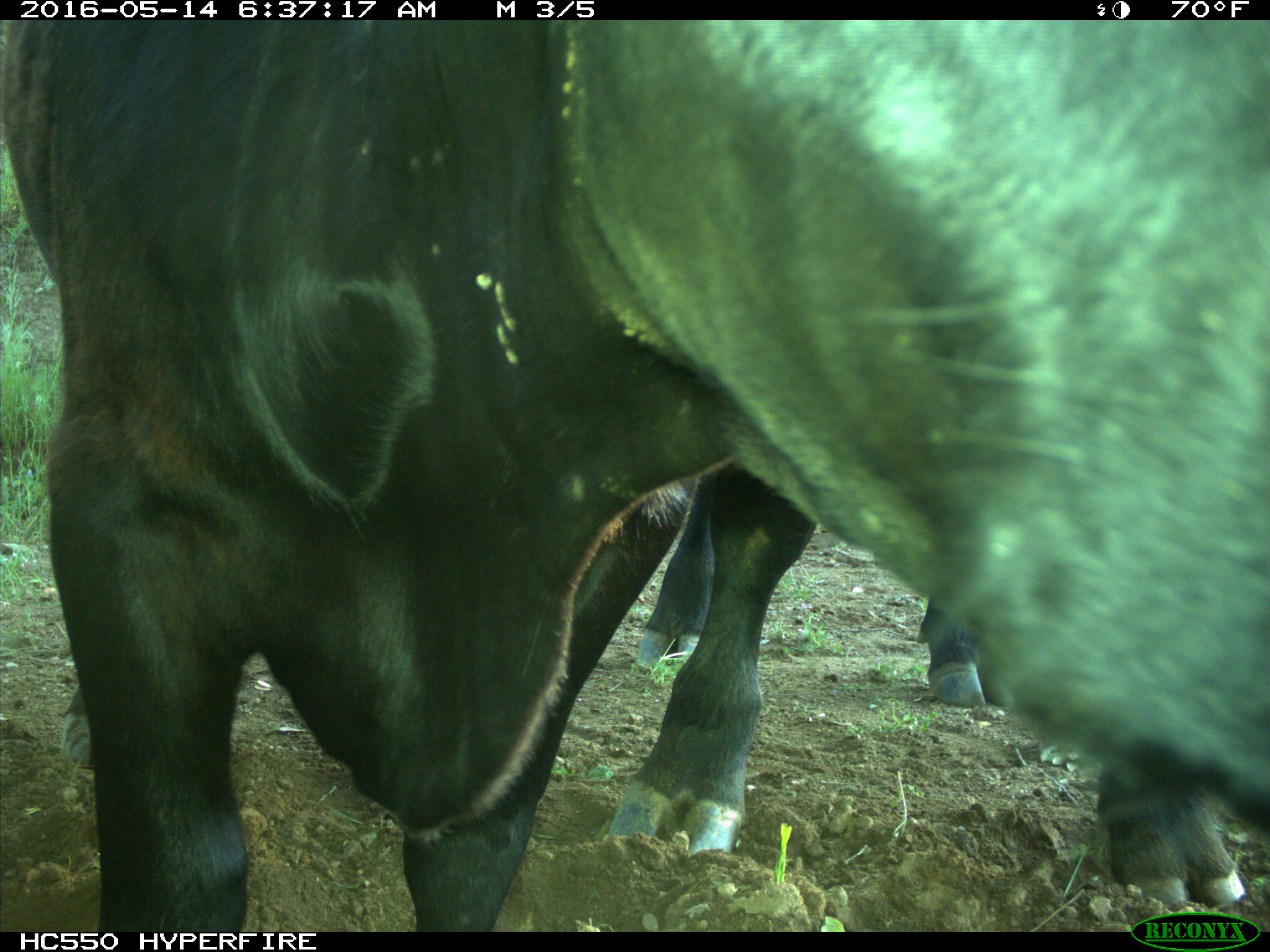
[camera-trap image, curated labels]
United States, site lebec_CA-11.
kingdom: Animalia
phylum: Chordata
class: Mammalia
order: Artiodactyla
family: Bovidae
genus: Bos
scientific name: Bos taurus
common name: domestic cow